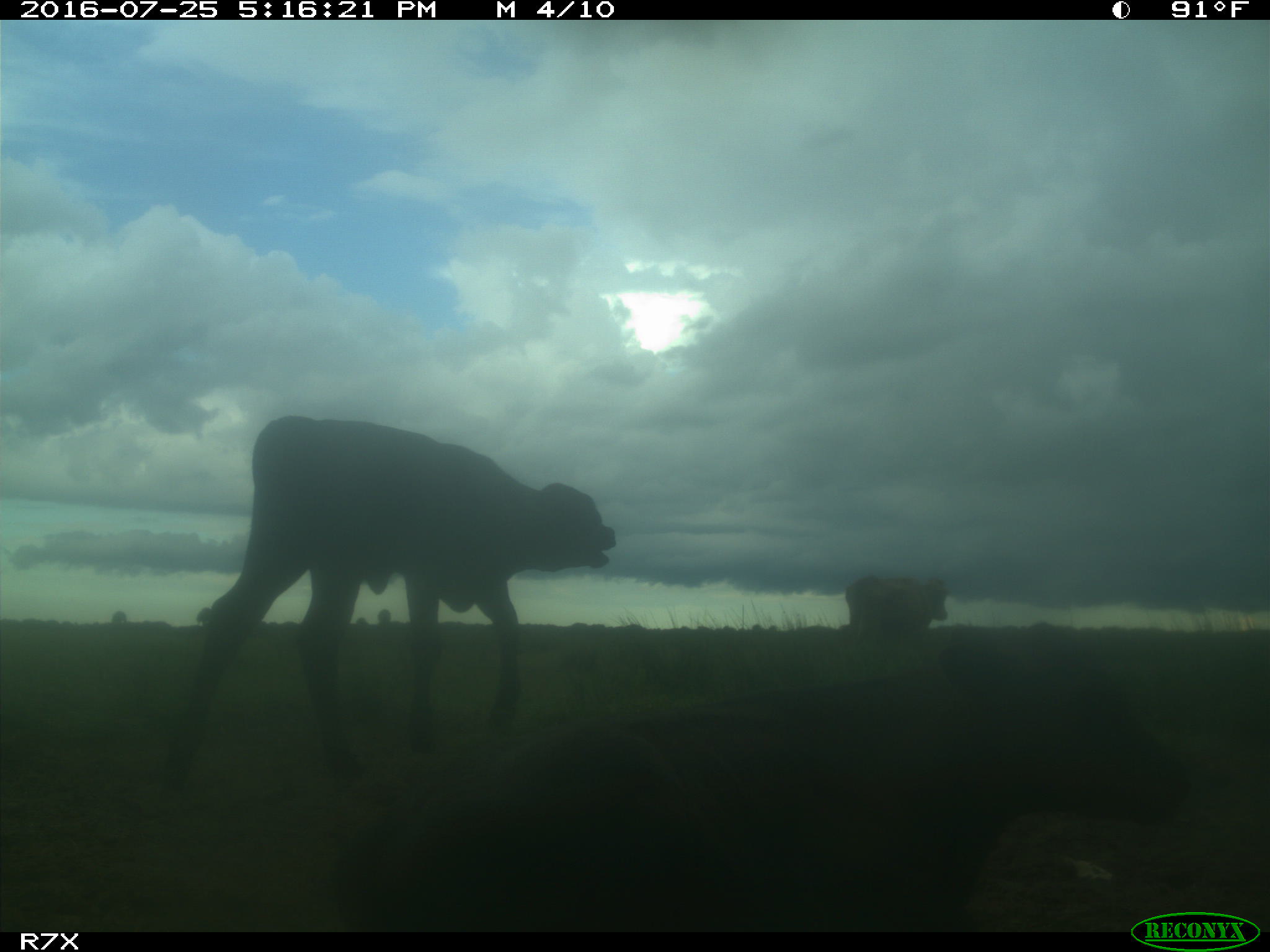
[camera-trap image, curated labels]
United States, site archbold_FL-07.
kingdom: Animalia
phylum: Chordata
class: Mammalia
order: Artiodactyla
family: Bovidae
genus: Bos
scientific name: Bos taurus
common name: domestic cow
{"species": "Bos taurus (domestic cow)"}